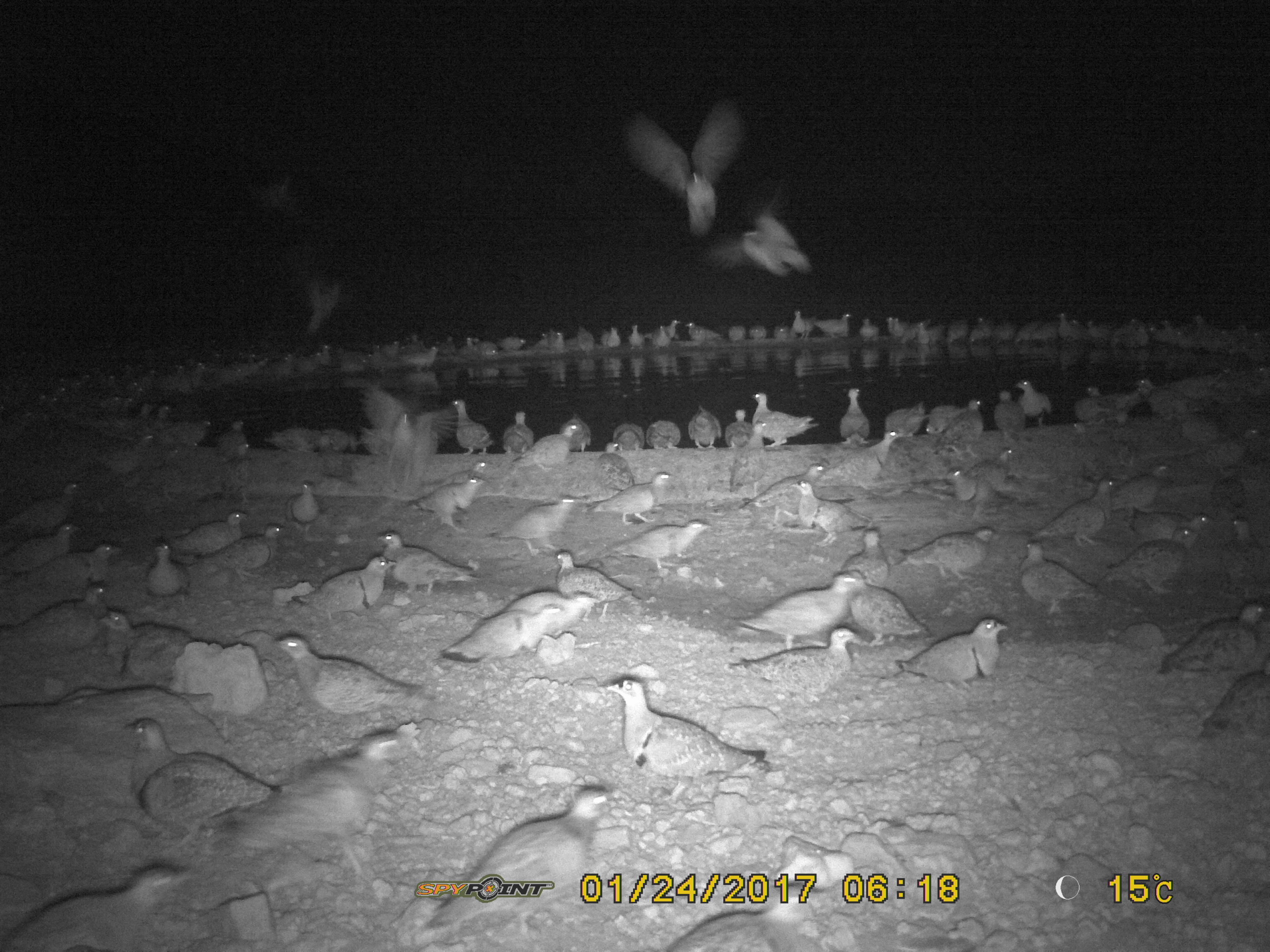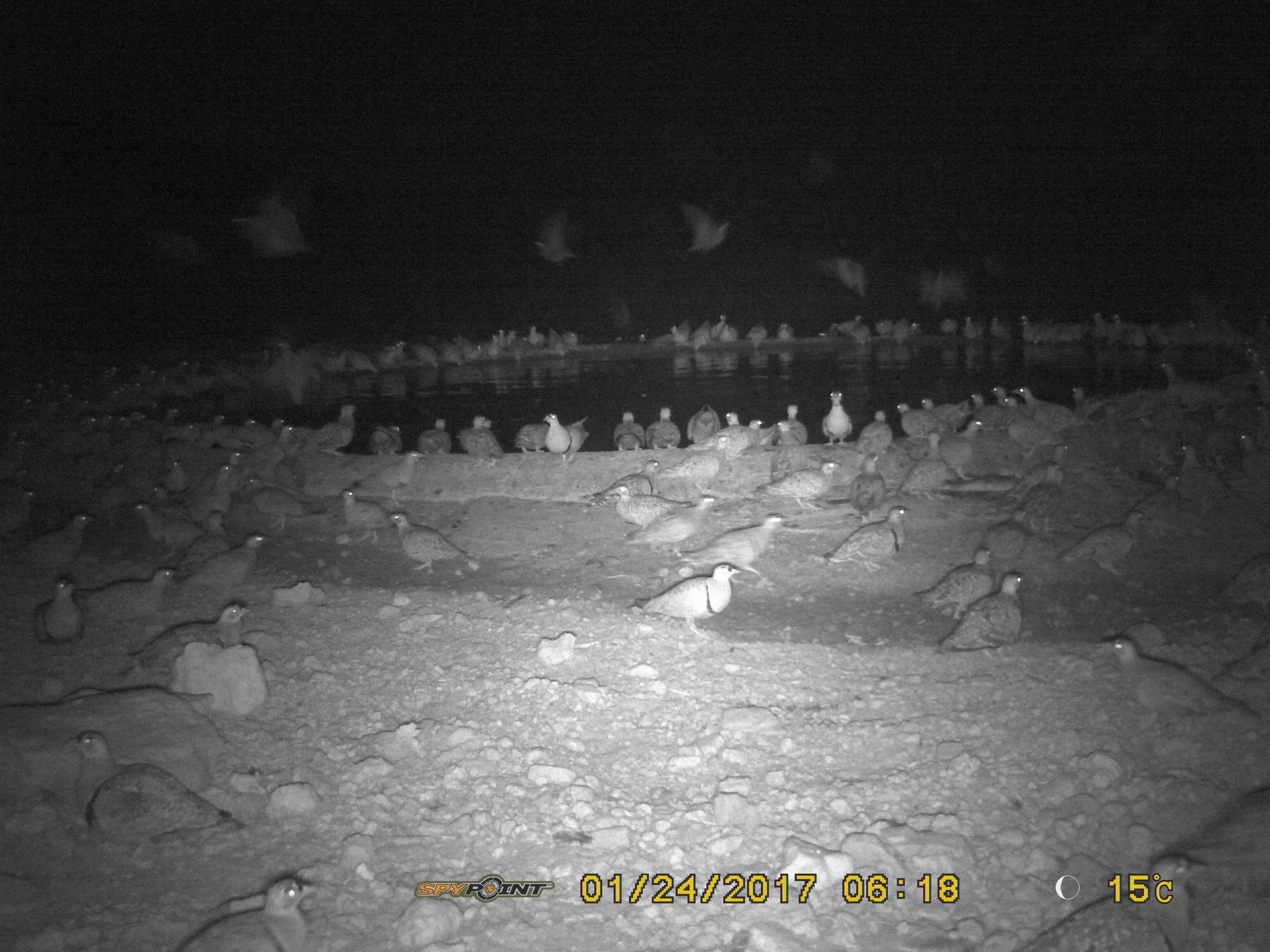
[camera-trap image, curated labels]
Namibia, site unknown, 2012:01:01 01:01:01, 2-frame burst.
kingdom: Animalia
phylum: Chordata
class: Aves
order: Pterocliformes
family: Pteroclidae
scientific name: Pteroclidae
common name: sandgrouse